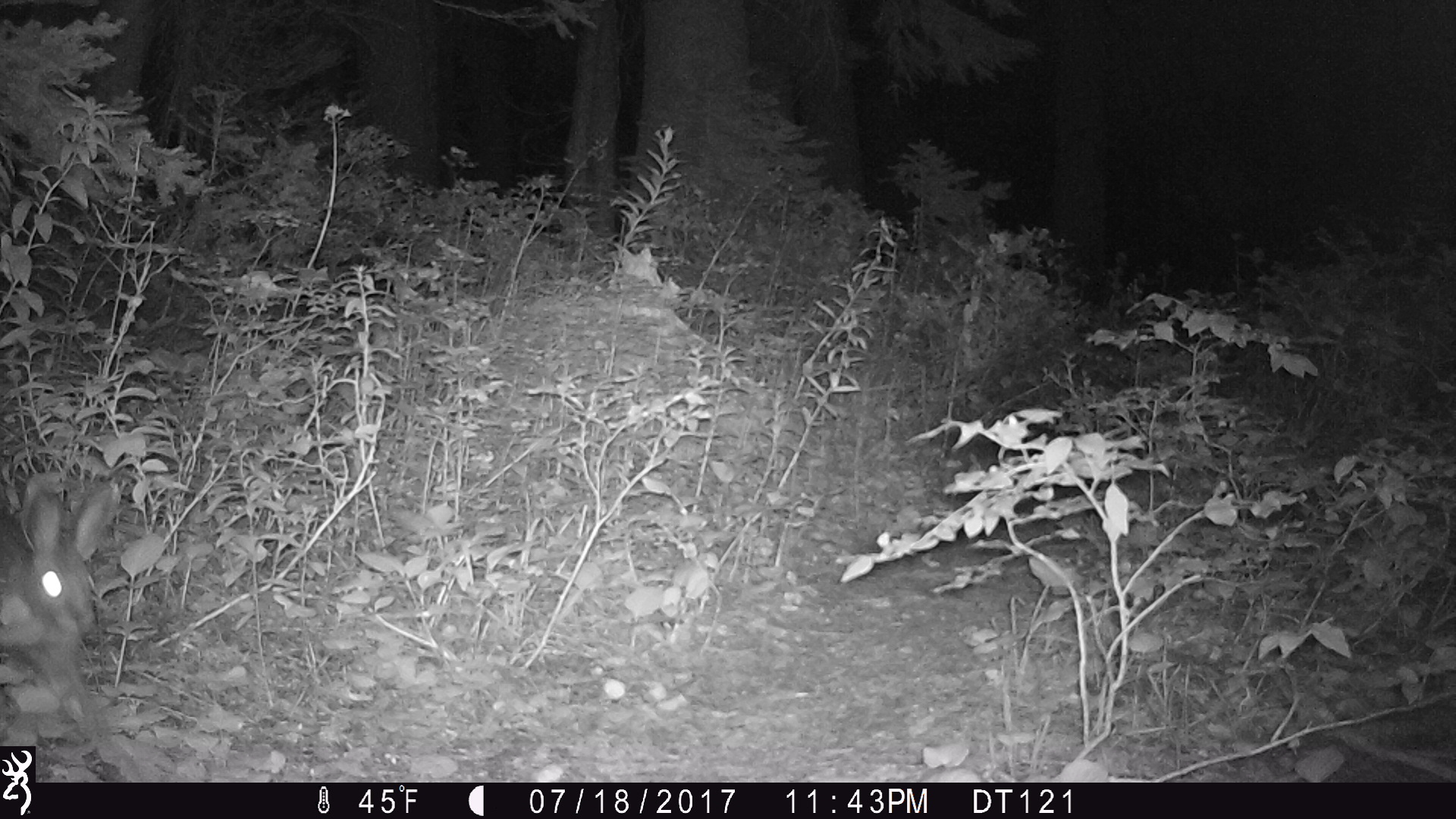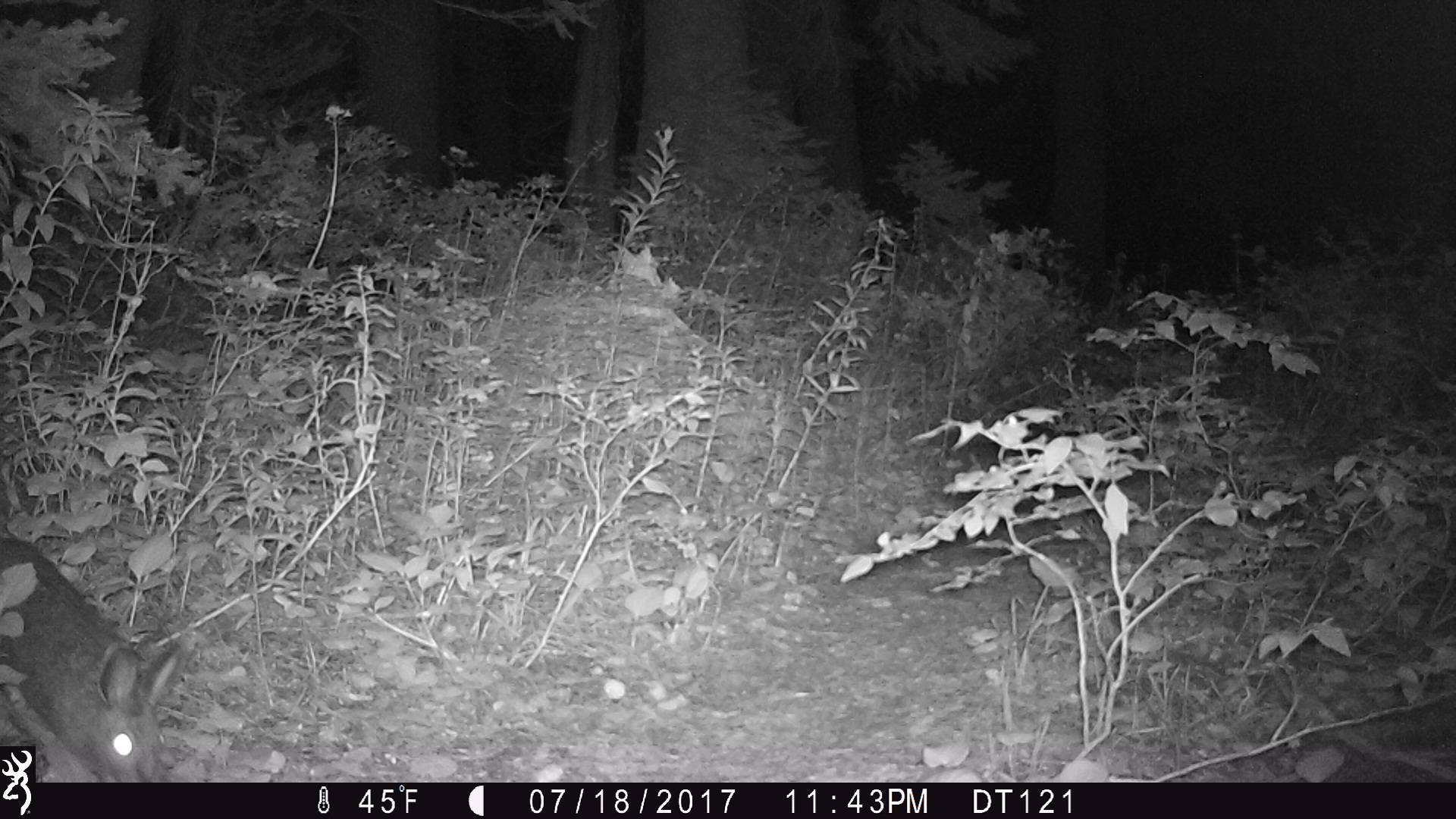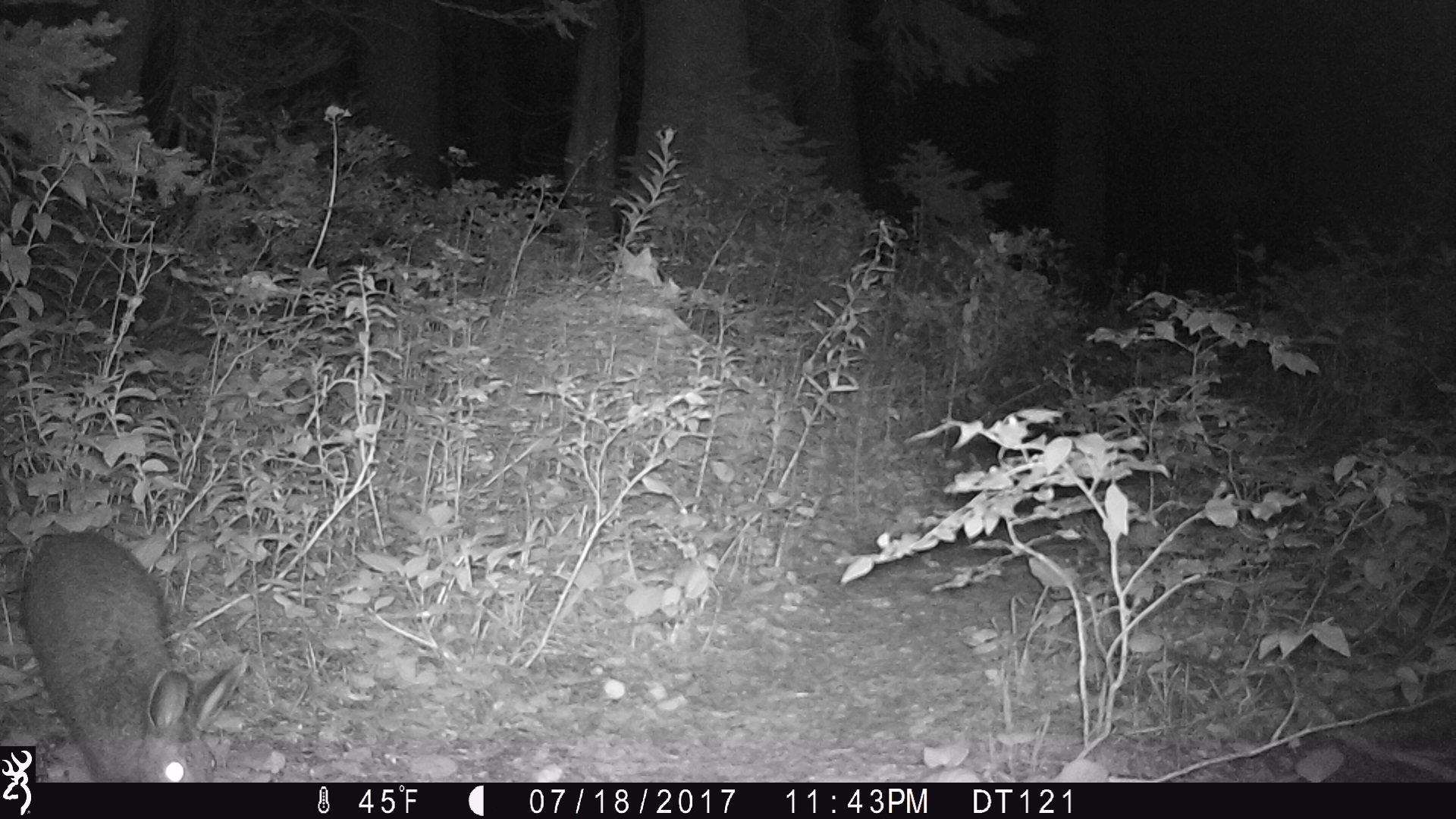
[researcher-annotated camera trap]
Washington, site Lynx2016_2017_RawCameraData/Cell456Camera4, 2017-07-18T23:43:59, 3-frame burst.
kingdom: Animalia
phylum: Chordata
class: Mammalia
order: Lagomorpha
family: Leporidae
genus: Lepus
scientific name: Lepus americanus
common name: snowshoe hare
Lepus americanus (snowshoe hare). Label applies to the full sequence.